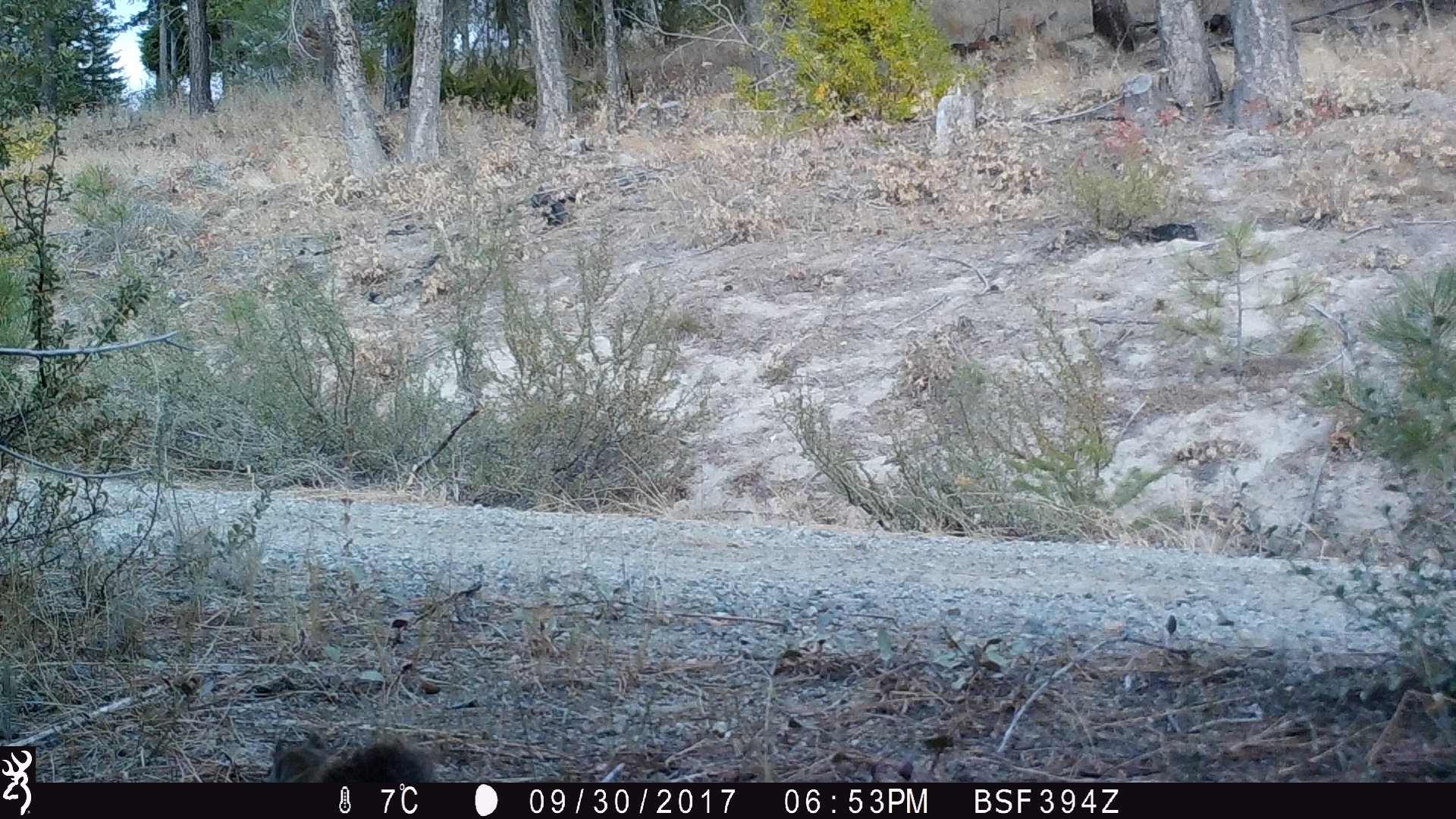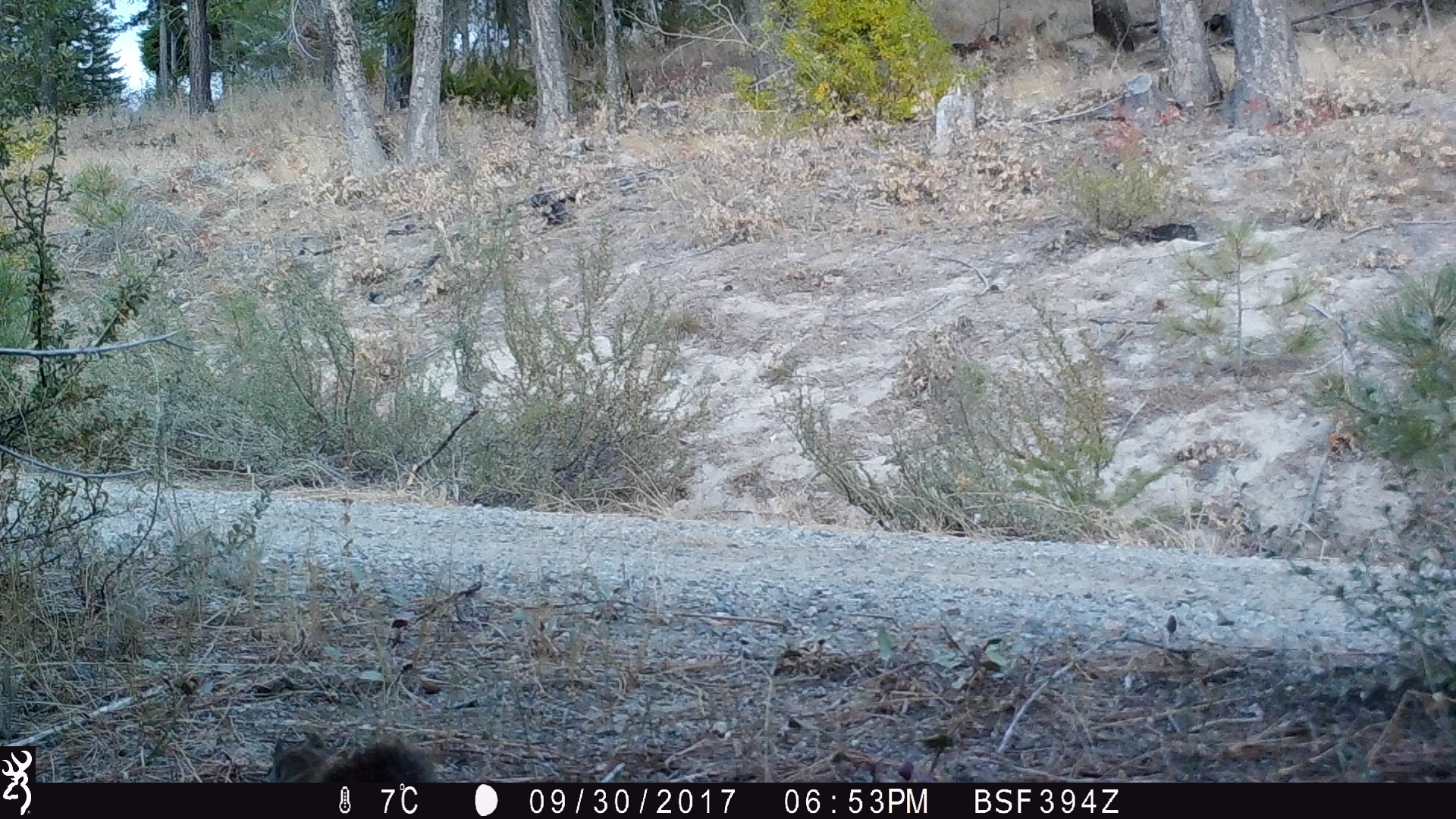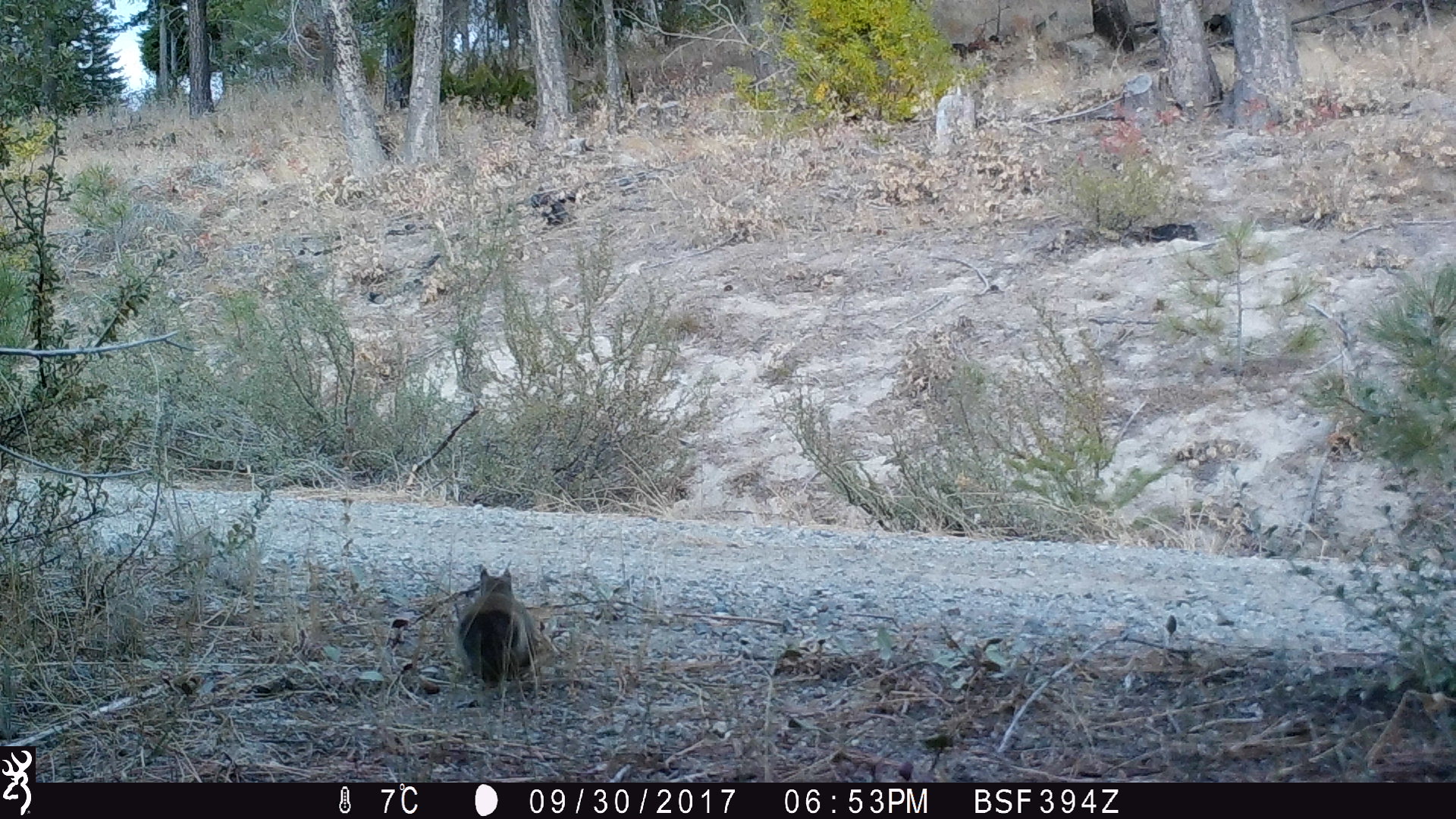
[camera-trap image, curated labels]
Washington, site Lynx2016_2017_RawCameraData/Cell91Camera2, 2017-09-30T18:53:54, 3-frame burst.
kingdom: Animalia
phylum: Chordata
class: Mammalia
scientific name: Mammalia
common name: small mammal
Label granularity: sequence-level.